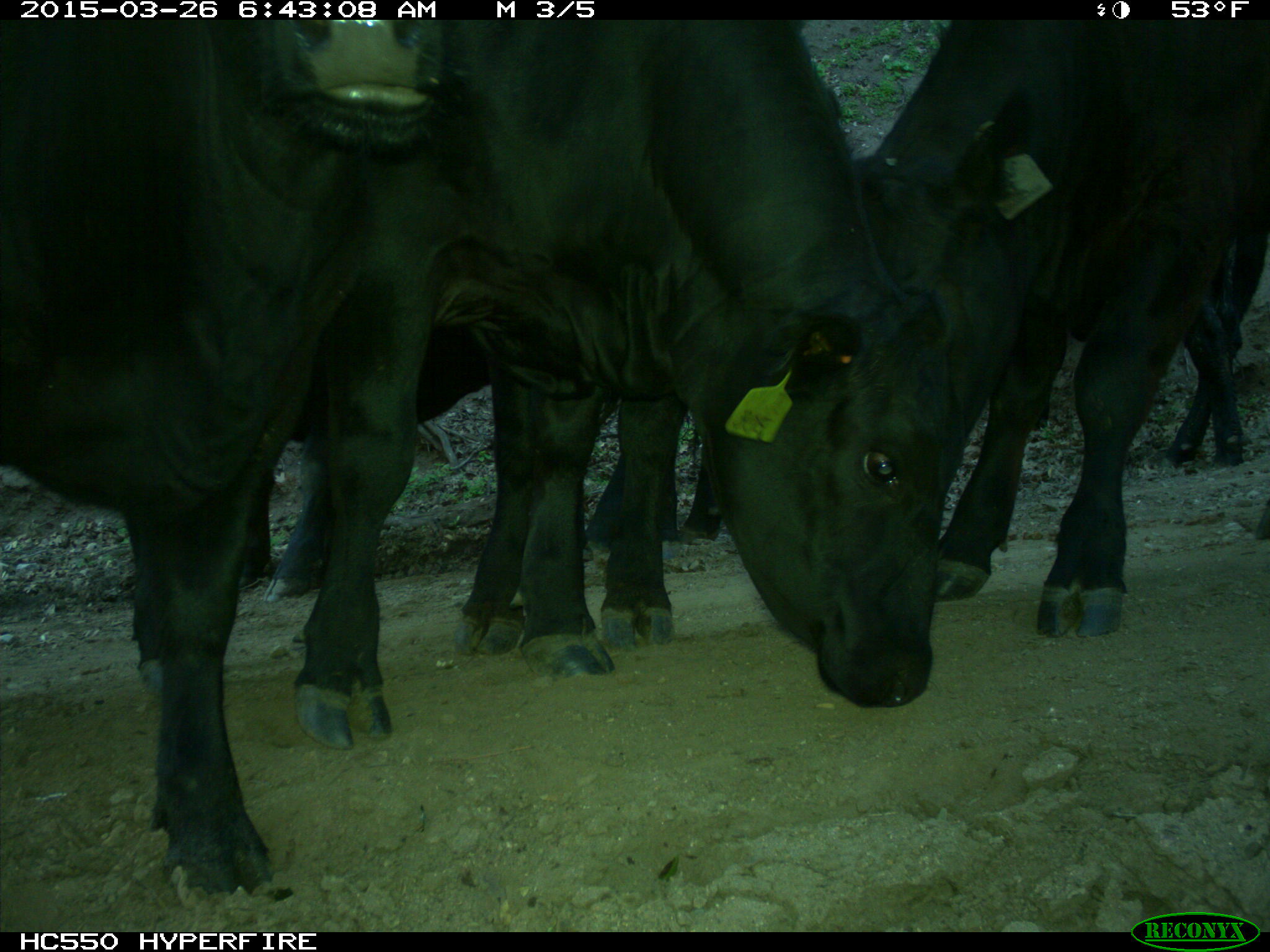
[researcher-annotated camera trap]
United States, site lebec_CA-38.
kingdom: Animalia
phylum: Chordata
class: Mammalia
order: Artiodactyla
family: Bovidae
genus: Bos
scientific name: Bos taurus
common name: domestic cow